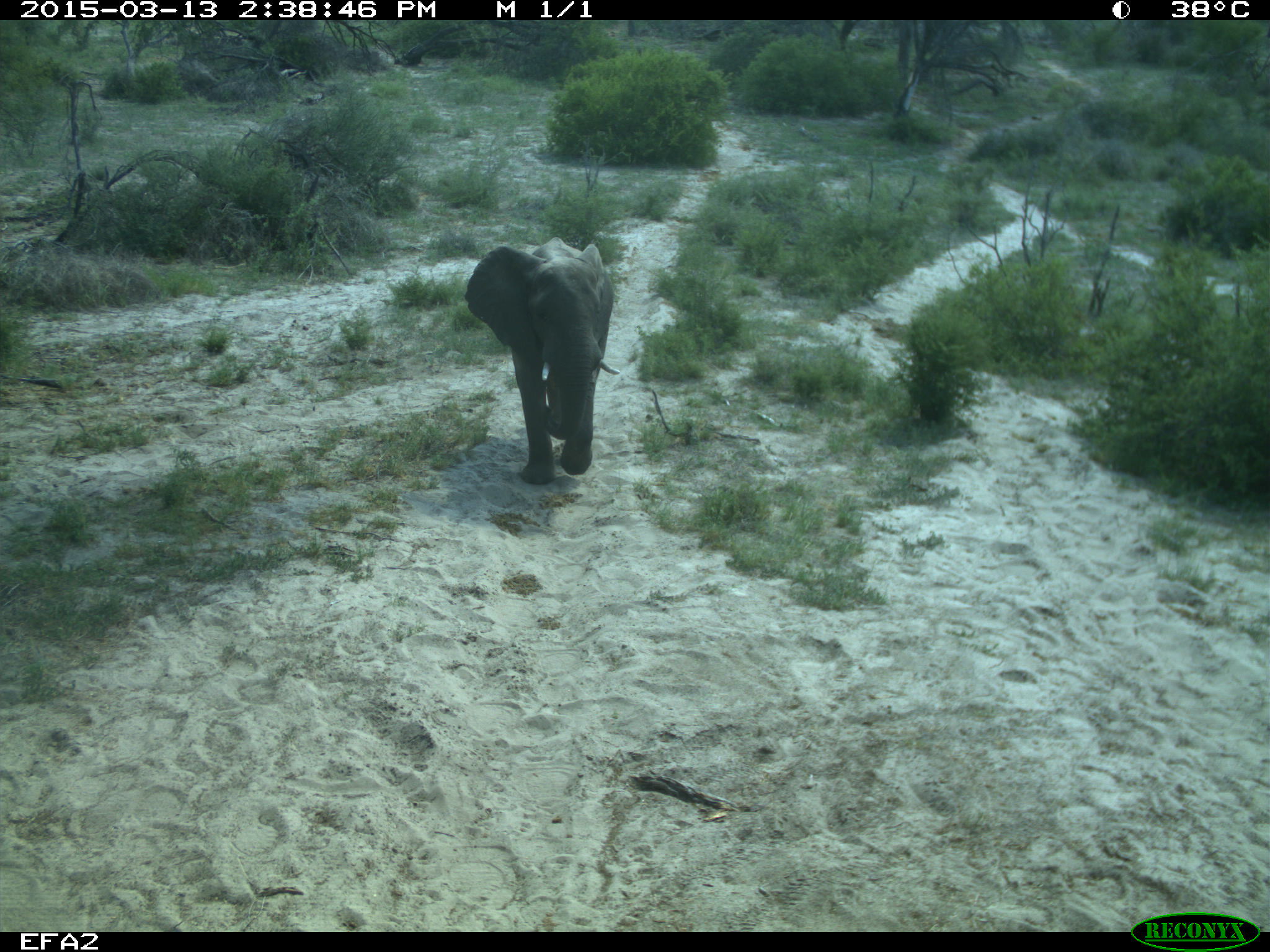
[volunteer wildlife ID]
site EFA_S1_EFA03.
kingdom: Animalia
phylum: Chordata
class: Mammalia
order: Proboscidea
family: Elephantidae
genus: Loxodonta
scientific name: Loxodonta africana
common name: african bush elephant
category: elephant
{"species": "elephant (african bush elephant) (Loxodonta africana)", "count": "1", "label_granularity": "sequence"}